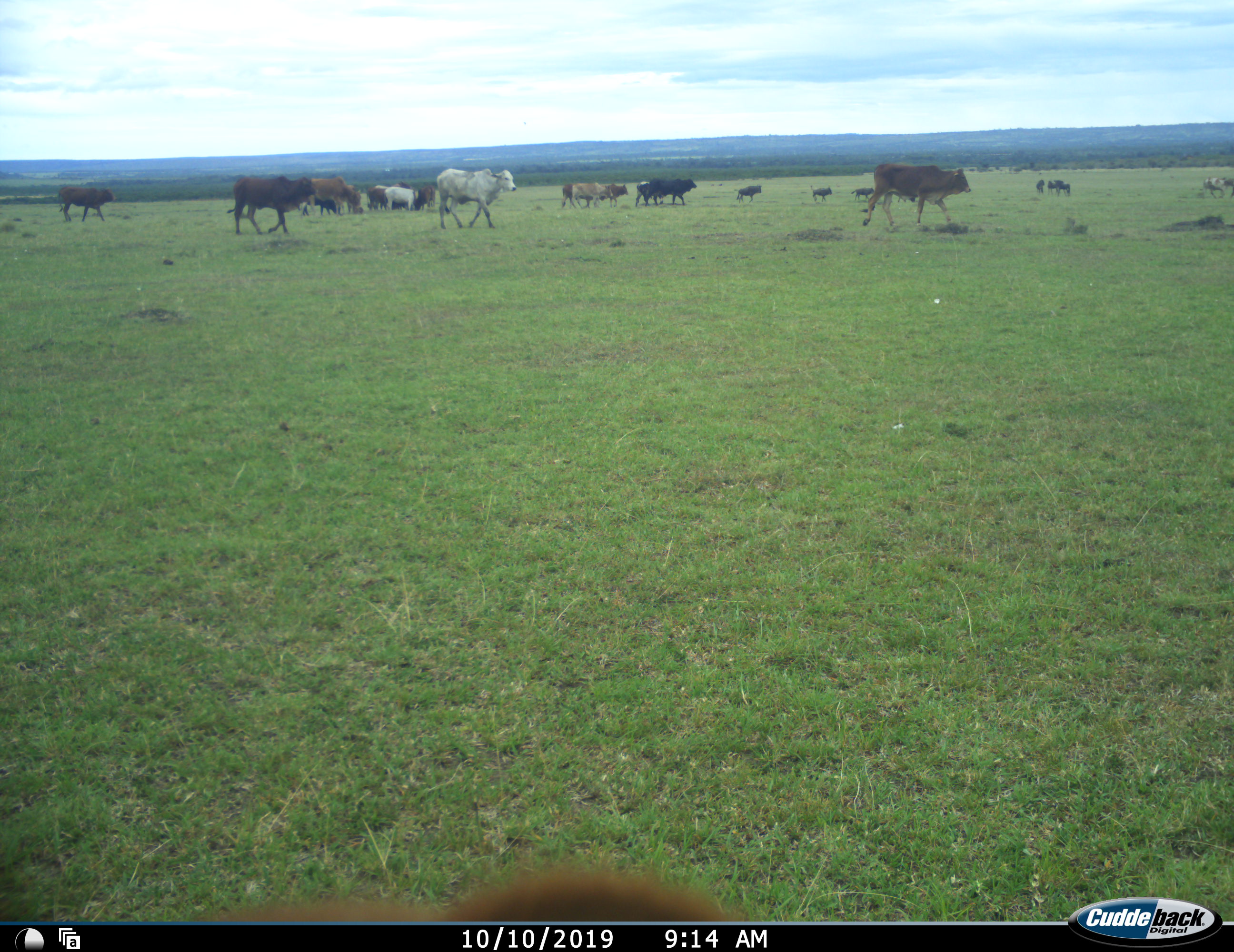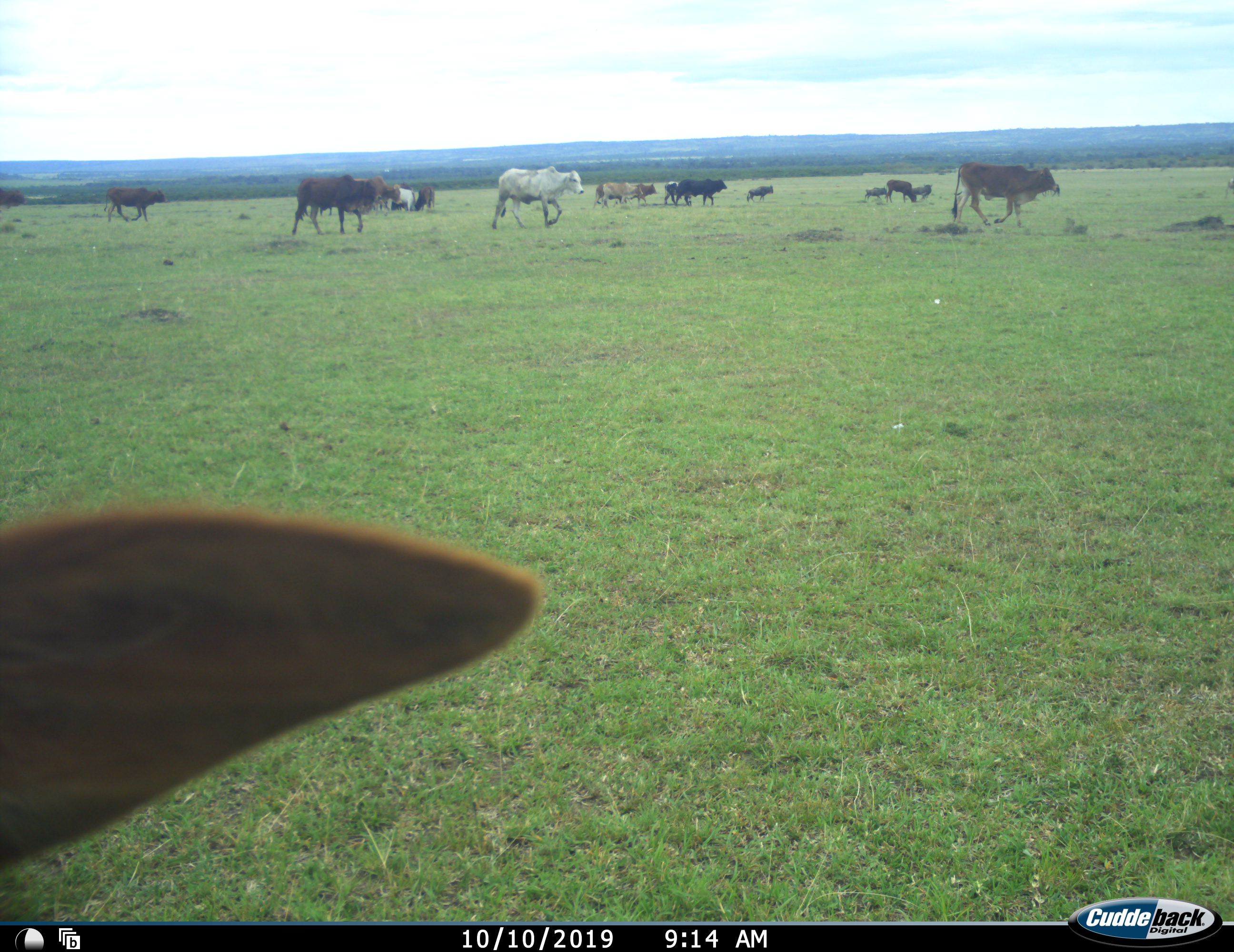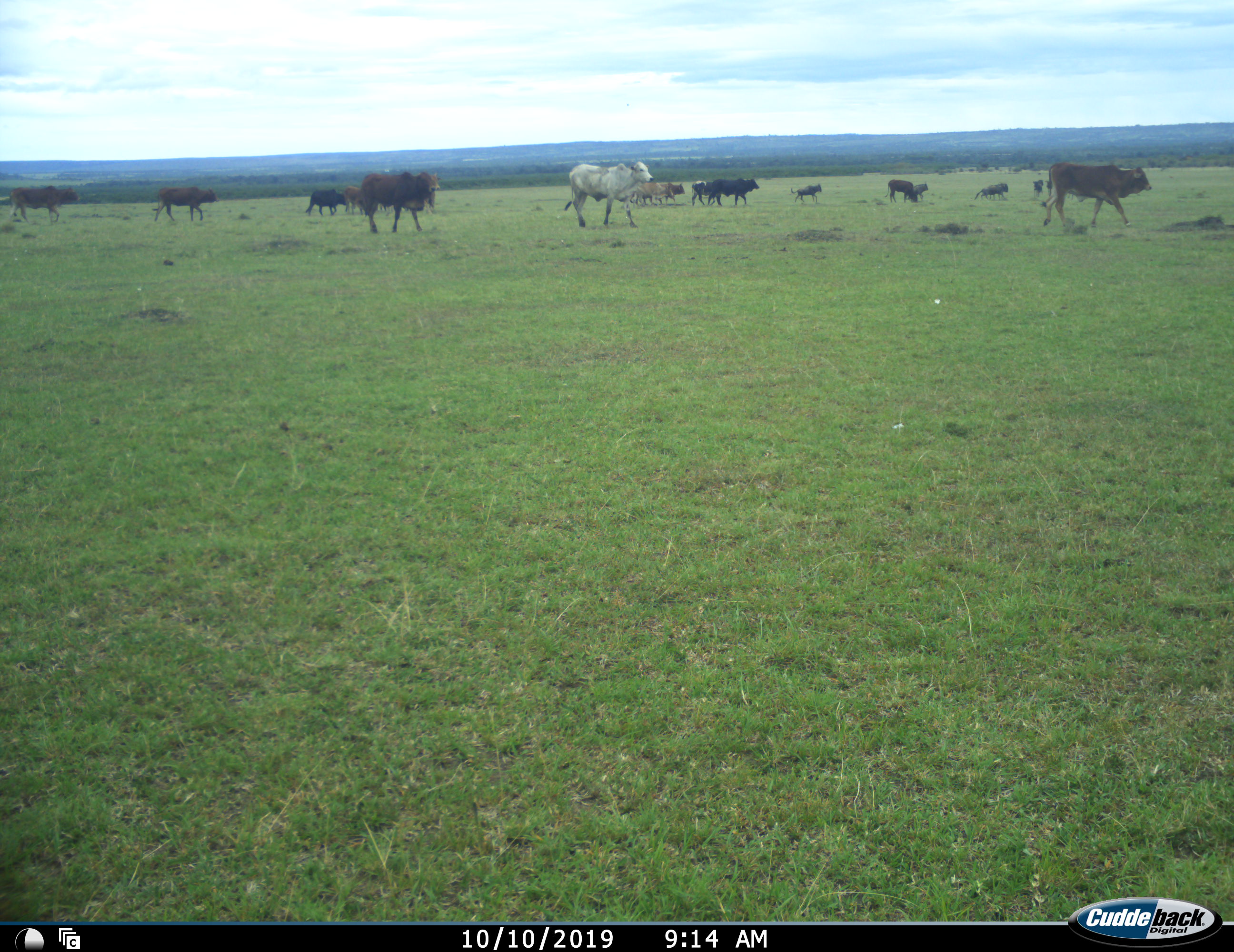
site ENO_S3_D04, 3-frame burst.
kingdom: Animalia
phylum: Chordata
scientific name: Vertebrata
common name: domestic animal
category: domesticanimal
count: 11-50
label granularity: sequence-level